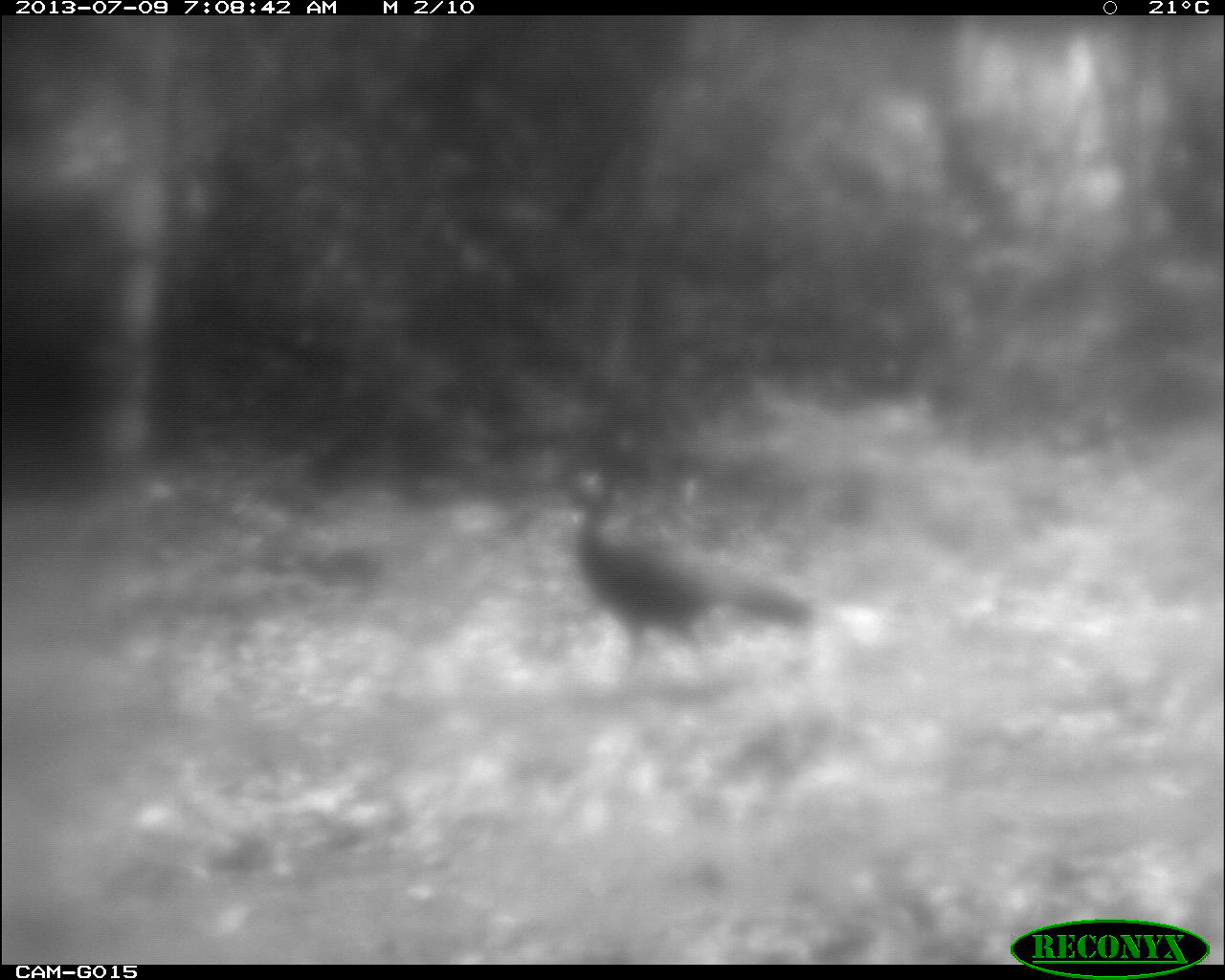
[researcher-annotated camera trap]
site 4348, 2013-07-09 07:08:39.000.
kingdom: Animalia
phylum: Chordata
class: Aves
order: Galliformes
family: Cracidae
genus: Crax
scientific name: Crax rubra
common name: great curassow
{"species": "Crax rubra (great curassow)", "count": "1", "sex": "female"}